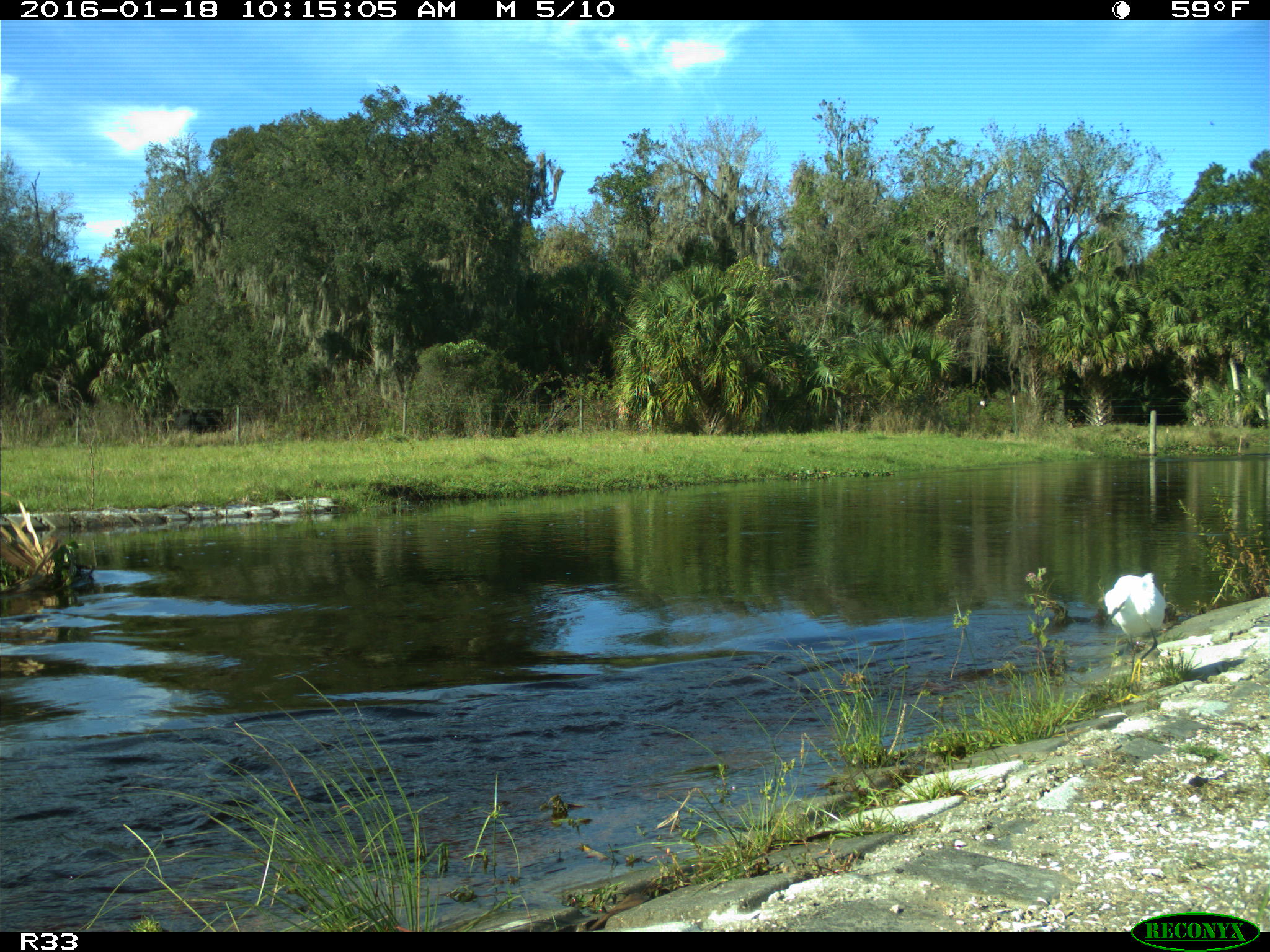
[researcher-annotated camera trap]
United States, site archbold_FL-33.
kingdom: Animalia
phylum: Chordata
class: Aves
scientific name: Aves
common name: birds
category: unidentified bird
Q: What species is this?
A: Unidentified bird (birds) (Aves).